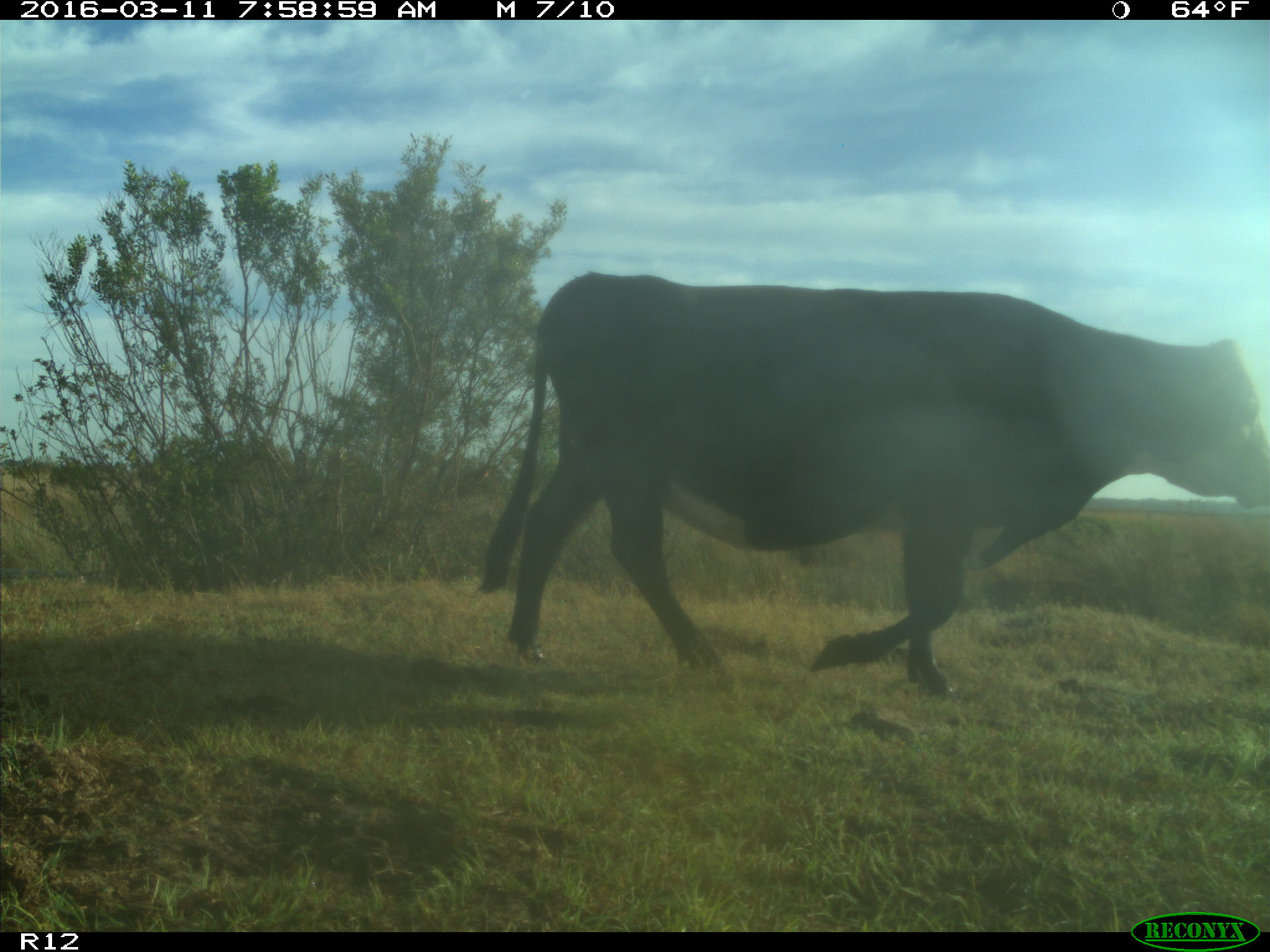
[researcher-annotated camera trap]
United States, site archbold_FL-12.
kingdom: Animalia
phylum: Chordata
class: Mammalia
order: Artiodactyla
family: Bovidae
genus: Bos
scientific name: Bos taurus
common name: domestic cow